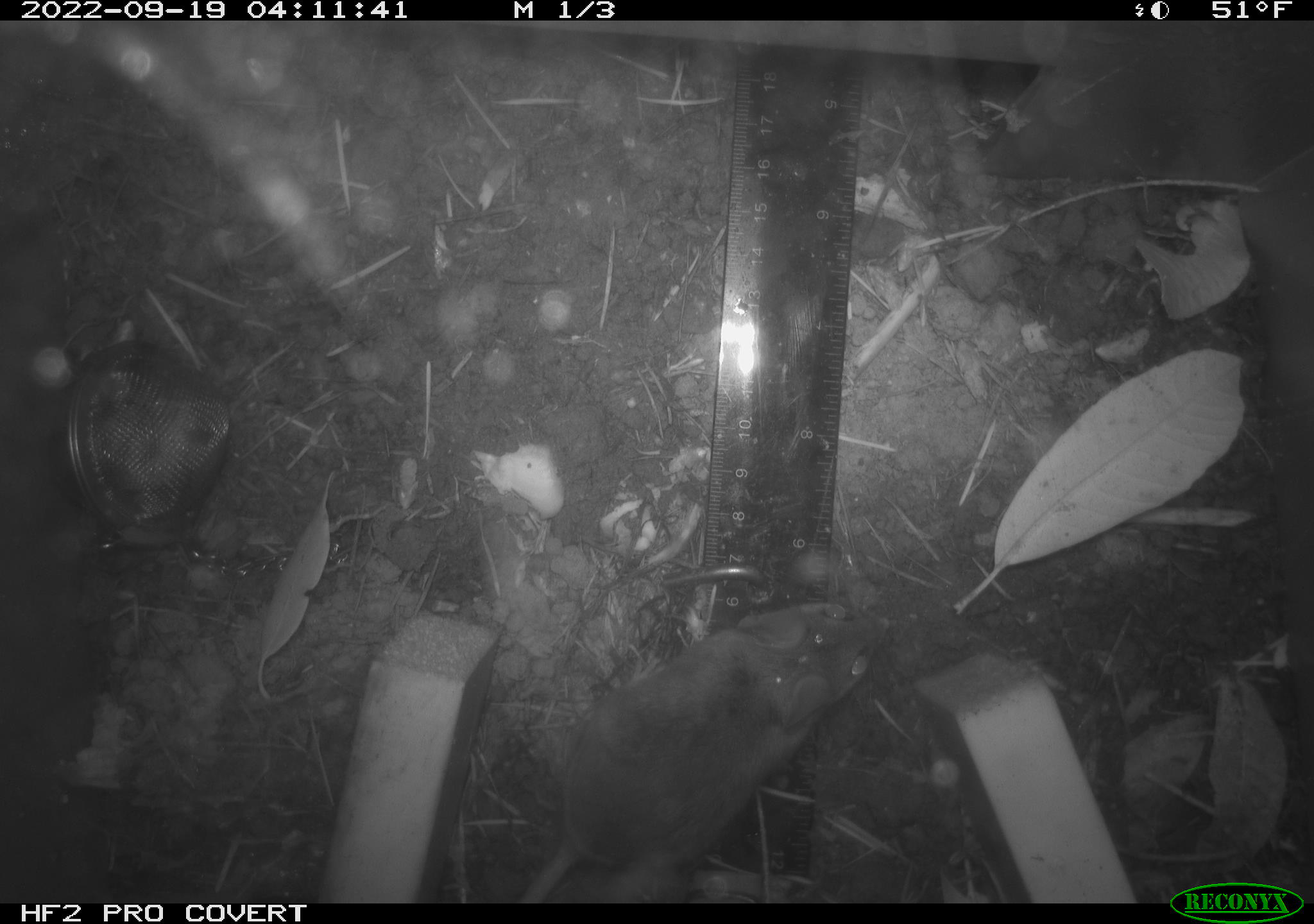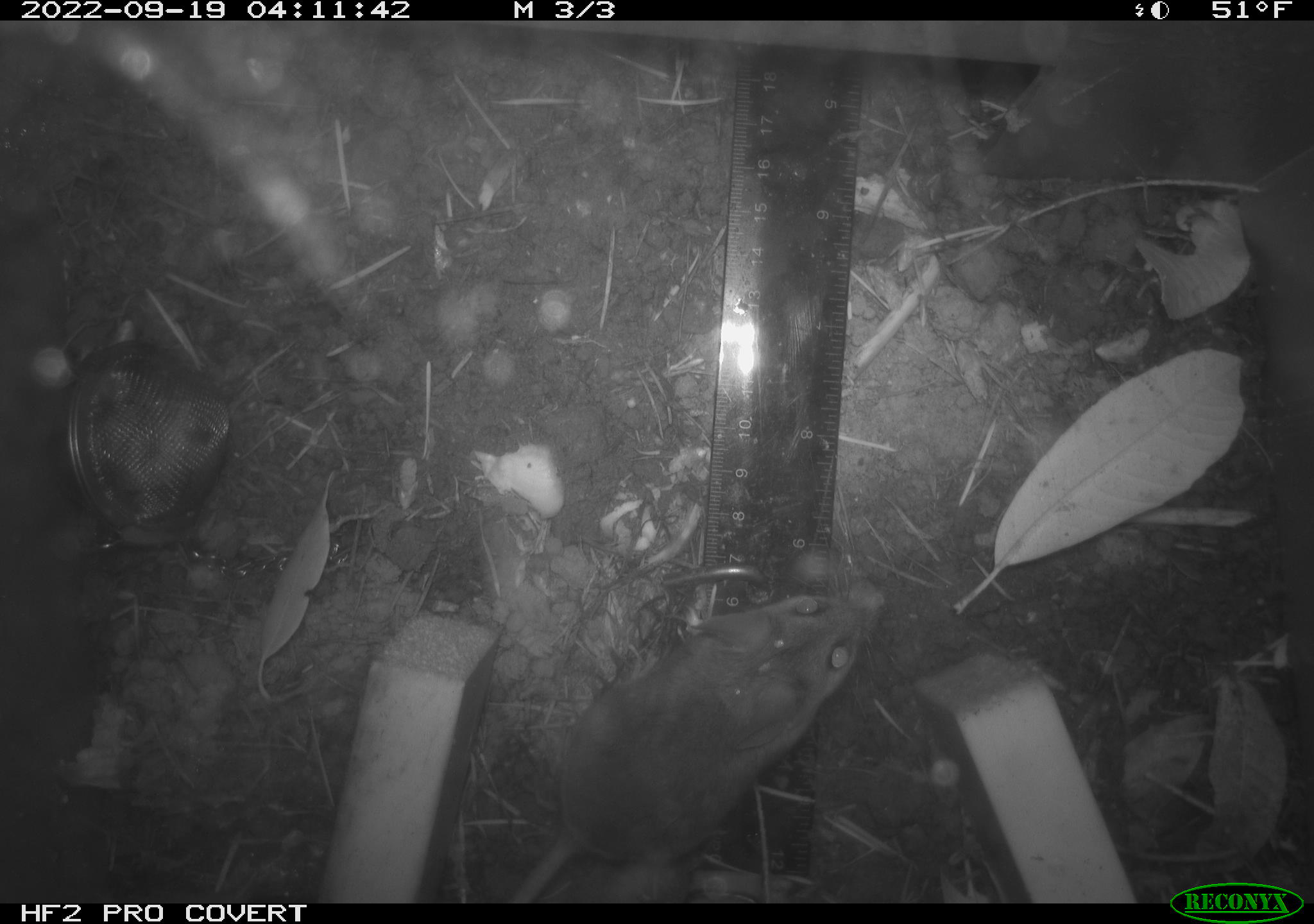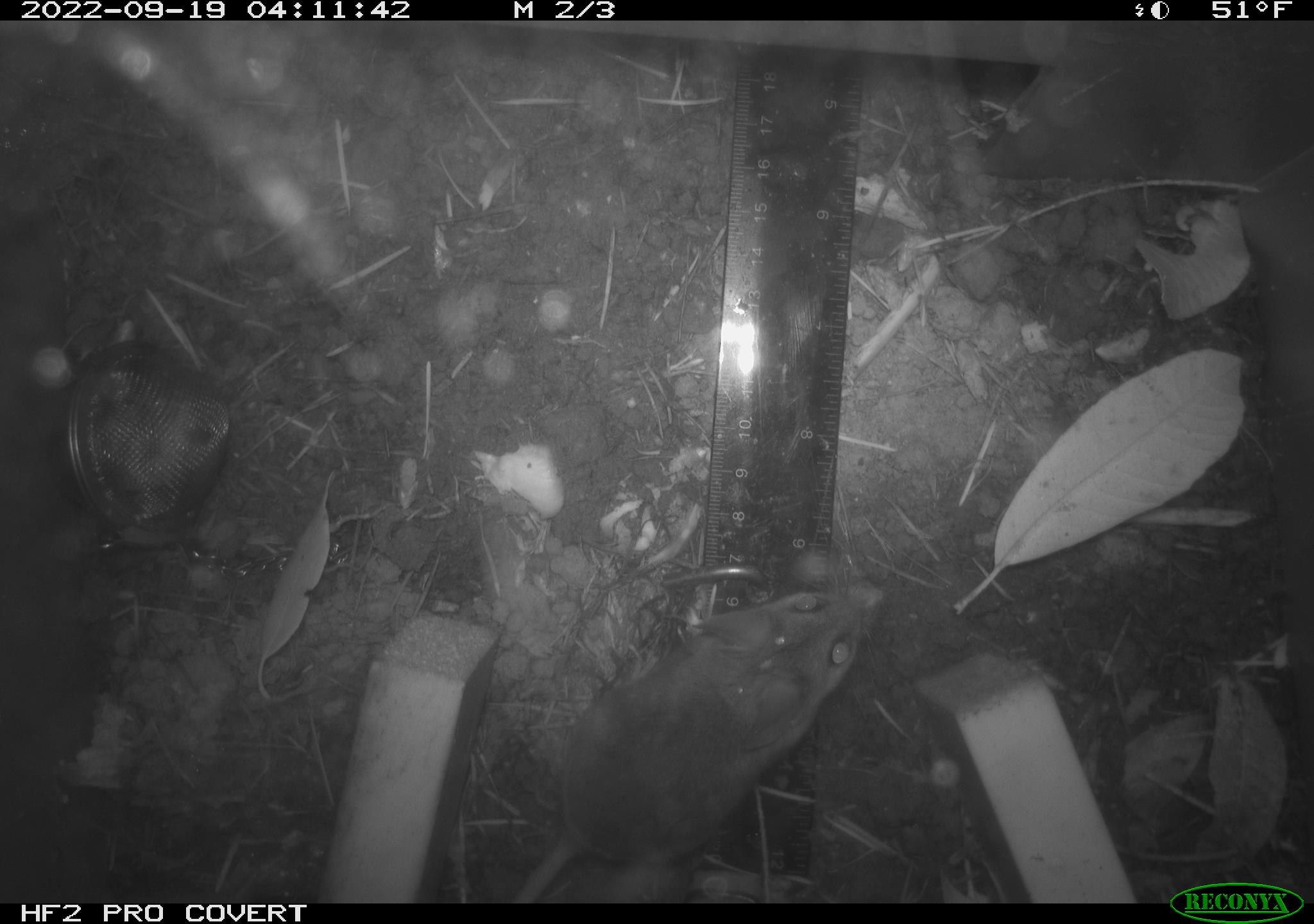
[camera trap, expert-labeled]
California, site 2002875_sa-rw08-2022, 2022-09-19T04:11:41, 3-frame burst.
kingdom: Animalia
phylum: Chordata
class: Mammalia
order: Rodentia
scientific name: Rodentia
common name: mouse species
Mouse species (Rodentia).